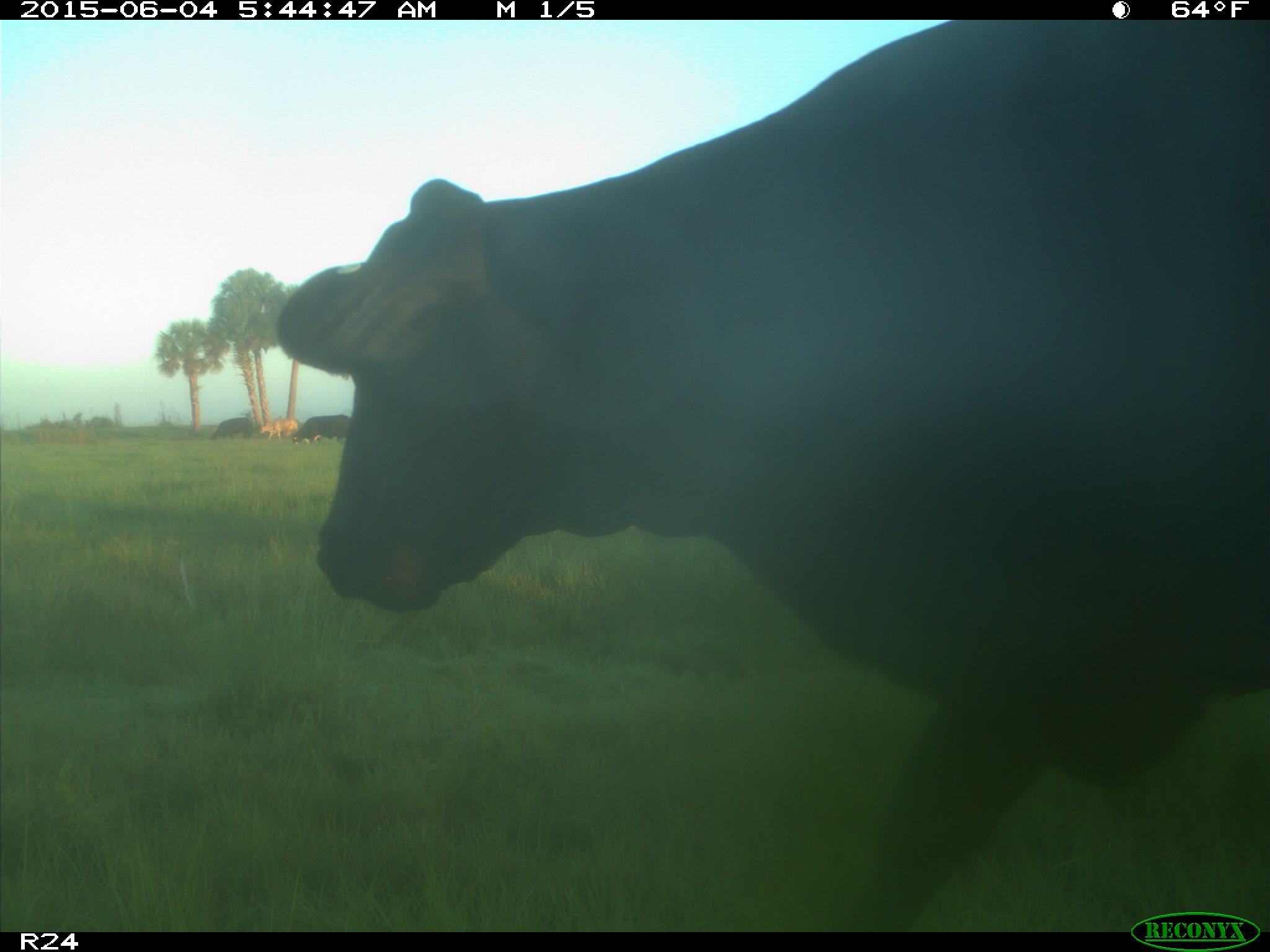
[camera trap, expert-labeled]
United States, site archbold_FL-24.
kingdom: Animalia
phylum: Chordata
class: Mammalia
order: Artiodactyla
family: Bovidae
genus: Bos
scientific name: Bos taurus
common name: domestic cow